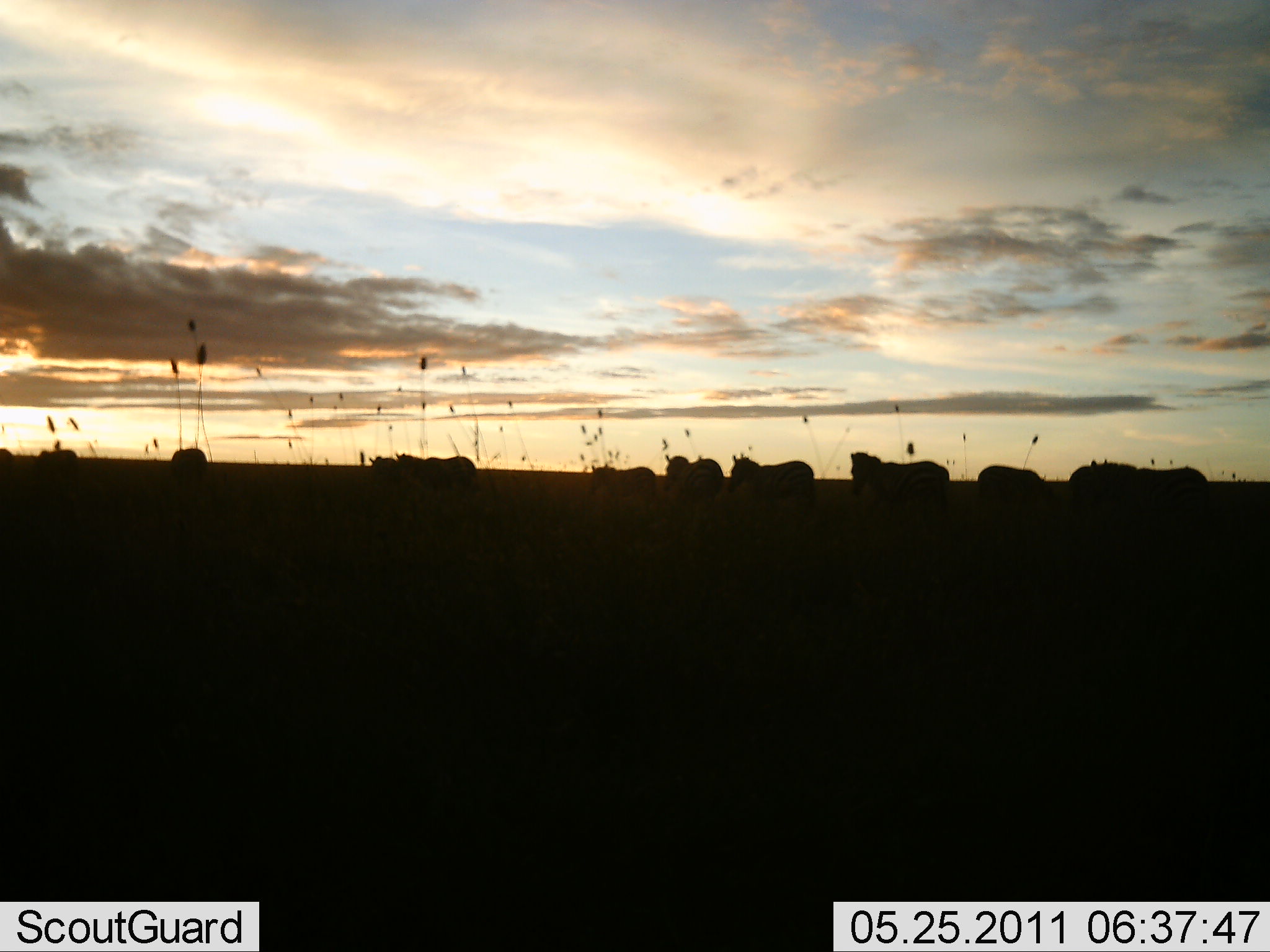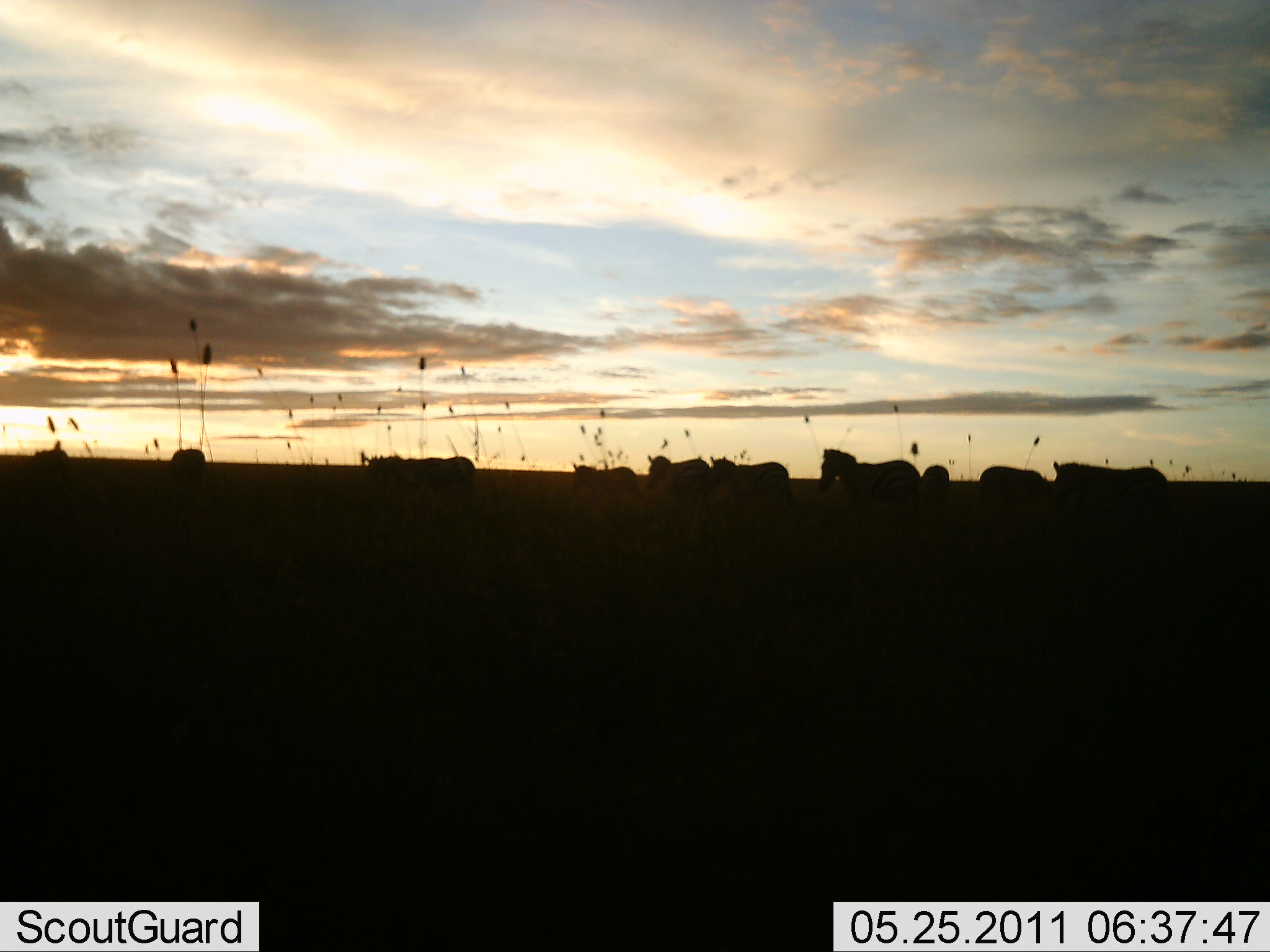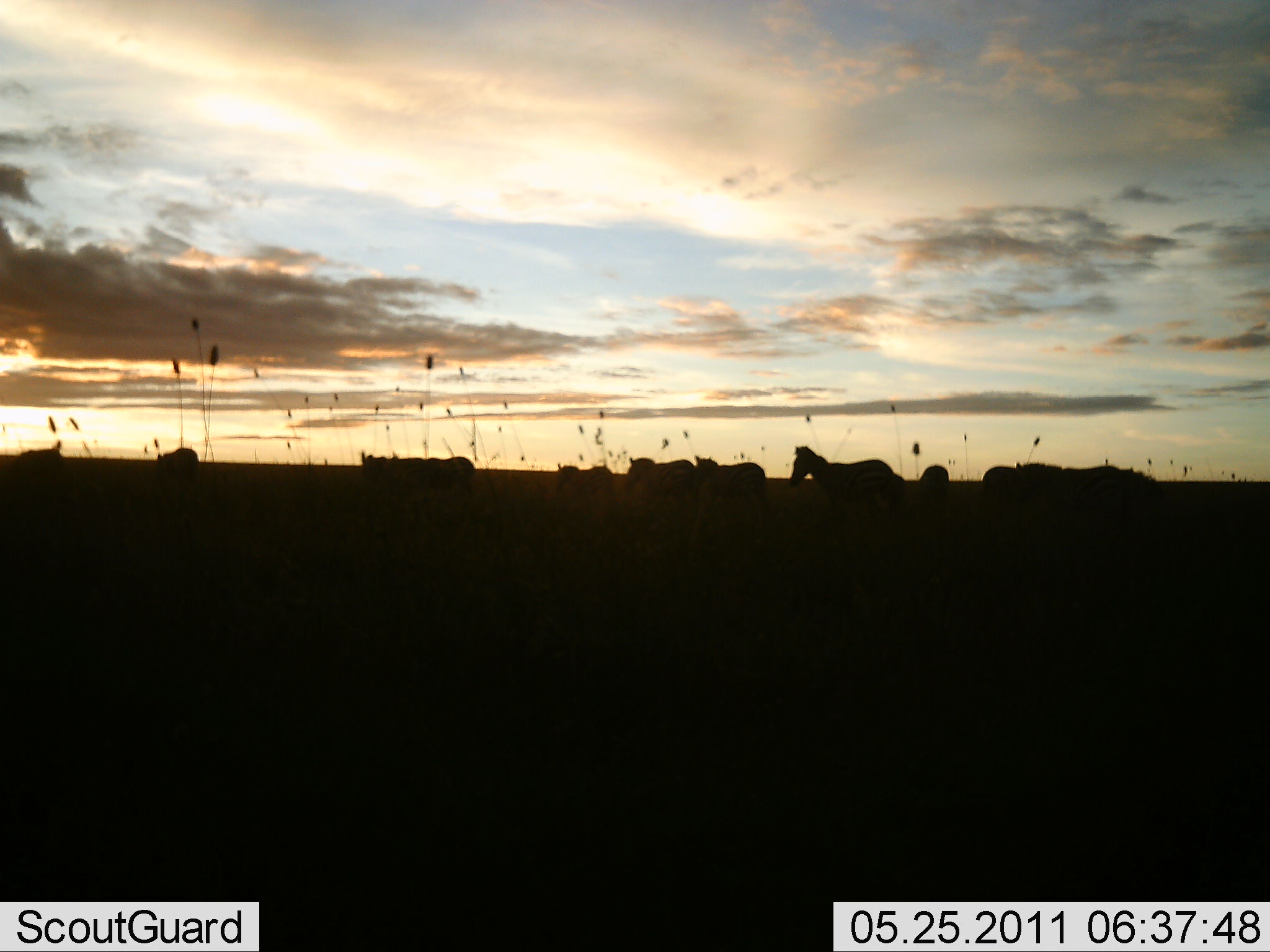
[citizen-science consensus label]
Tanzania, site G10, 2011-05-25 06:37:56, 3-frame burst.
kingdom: Animalia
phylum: Chordata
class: Mammalia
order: Perissodactyla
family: Equidae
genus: Equus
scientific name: Equus quagga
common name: plains zebra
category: zebra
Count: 11-50.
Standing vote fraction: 8%.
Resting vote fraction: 0%.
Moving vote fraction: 92%.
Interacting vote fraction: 0%.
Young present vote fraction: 0%.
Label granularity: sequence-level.